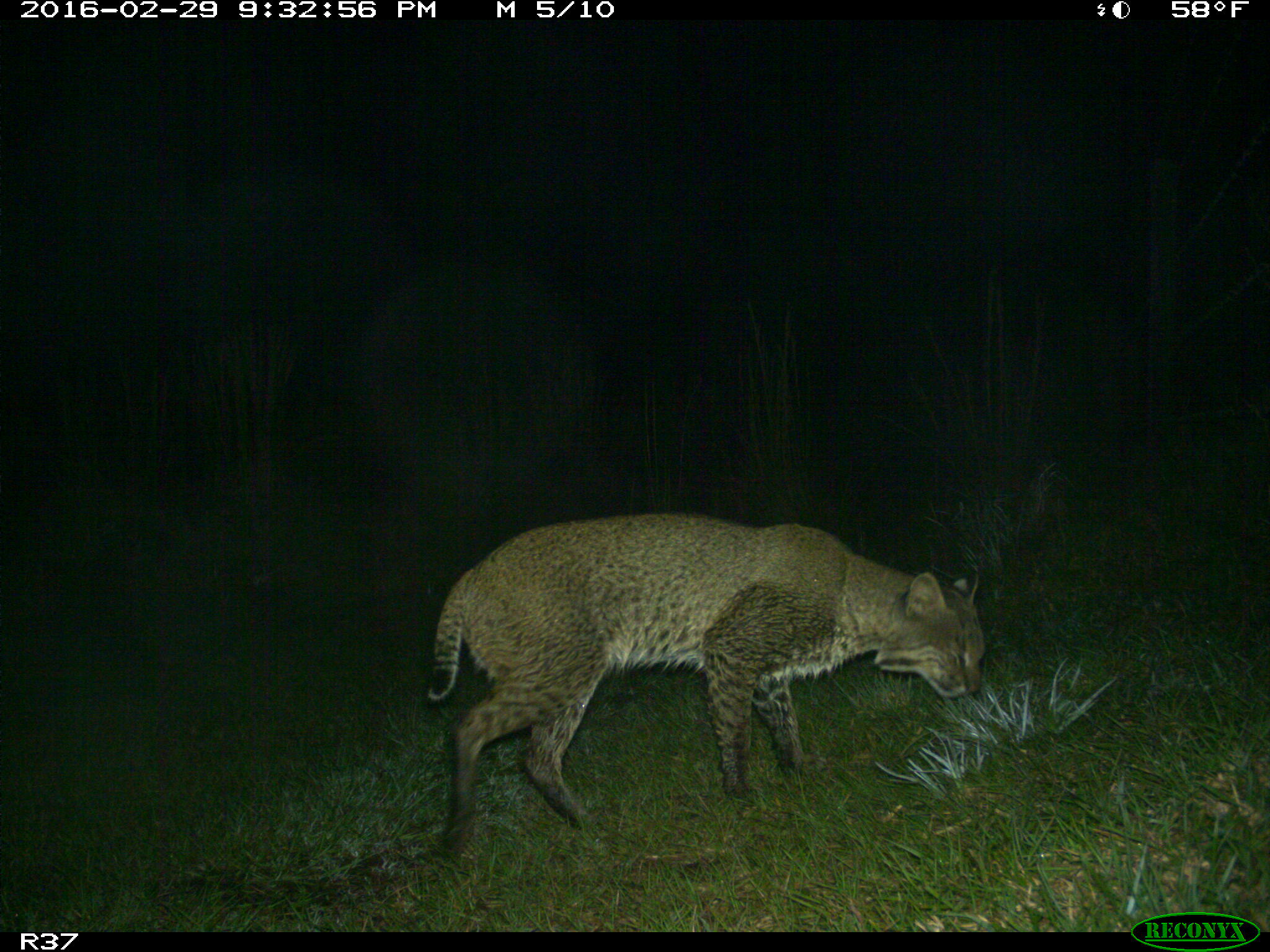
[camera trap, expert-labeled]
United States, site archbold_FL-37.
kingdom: Animalia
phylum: Chordata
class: Mammalia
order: Carnivora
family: Felidae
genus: Lynx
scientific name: Lynx rufus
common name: bobcat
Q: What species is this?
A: Lynx rufus (bobcat).